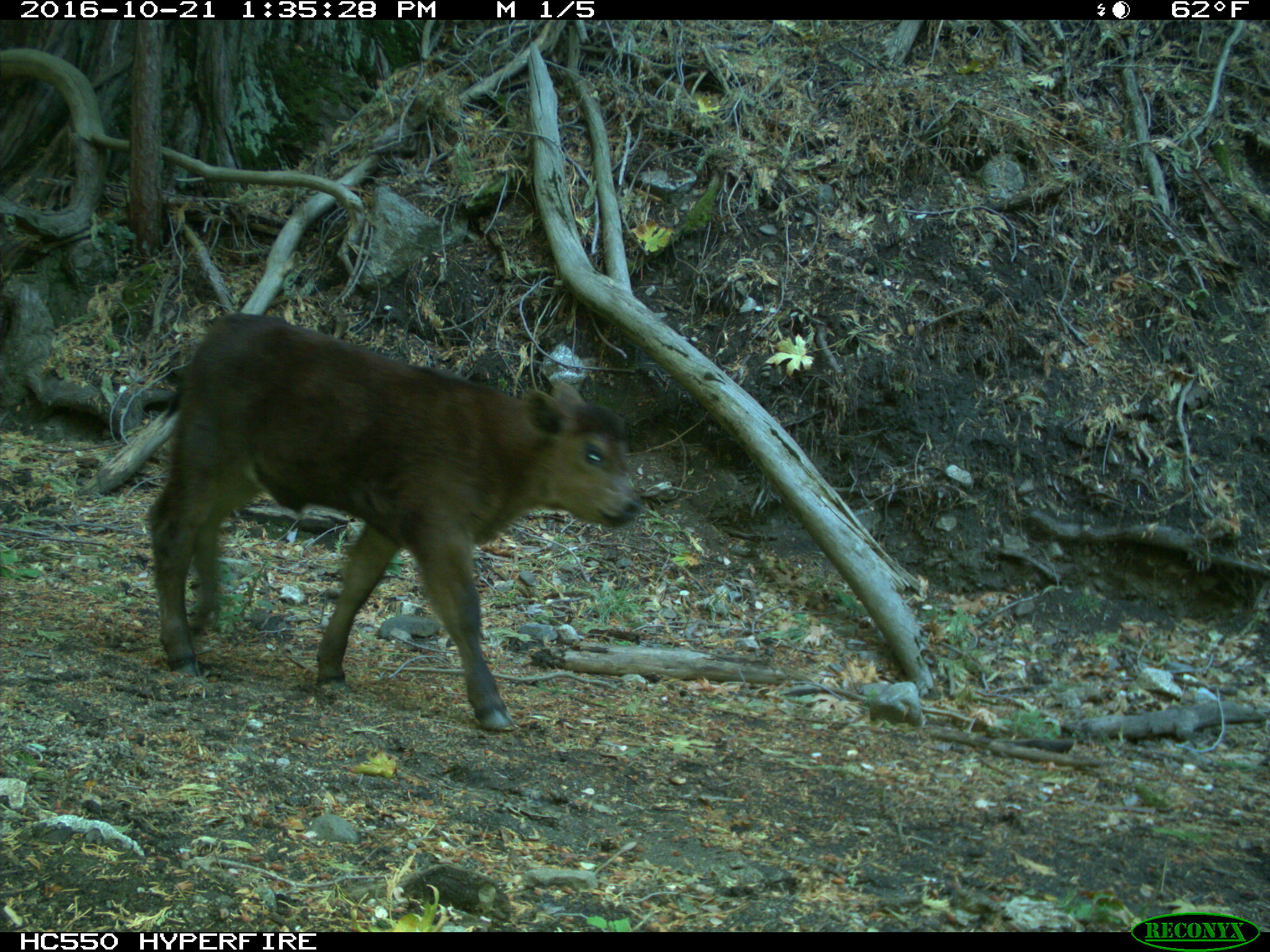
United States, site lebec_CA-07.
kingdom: Animalia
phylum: Chordata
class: Mammalia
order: Artiodactyla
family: Bovidae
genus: Bos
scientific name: Bos taurus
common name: domestic cow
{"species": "Bos taurus (domestic cow)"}